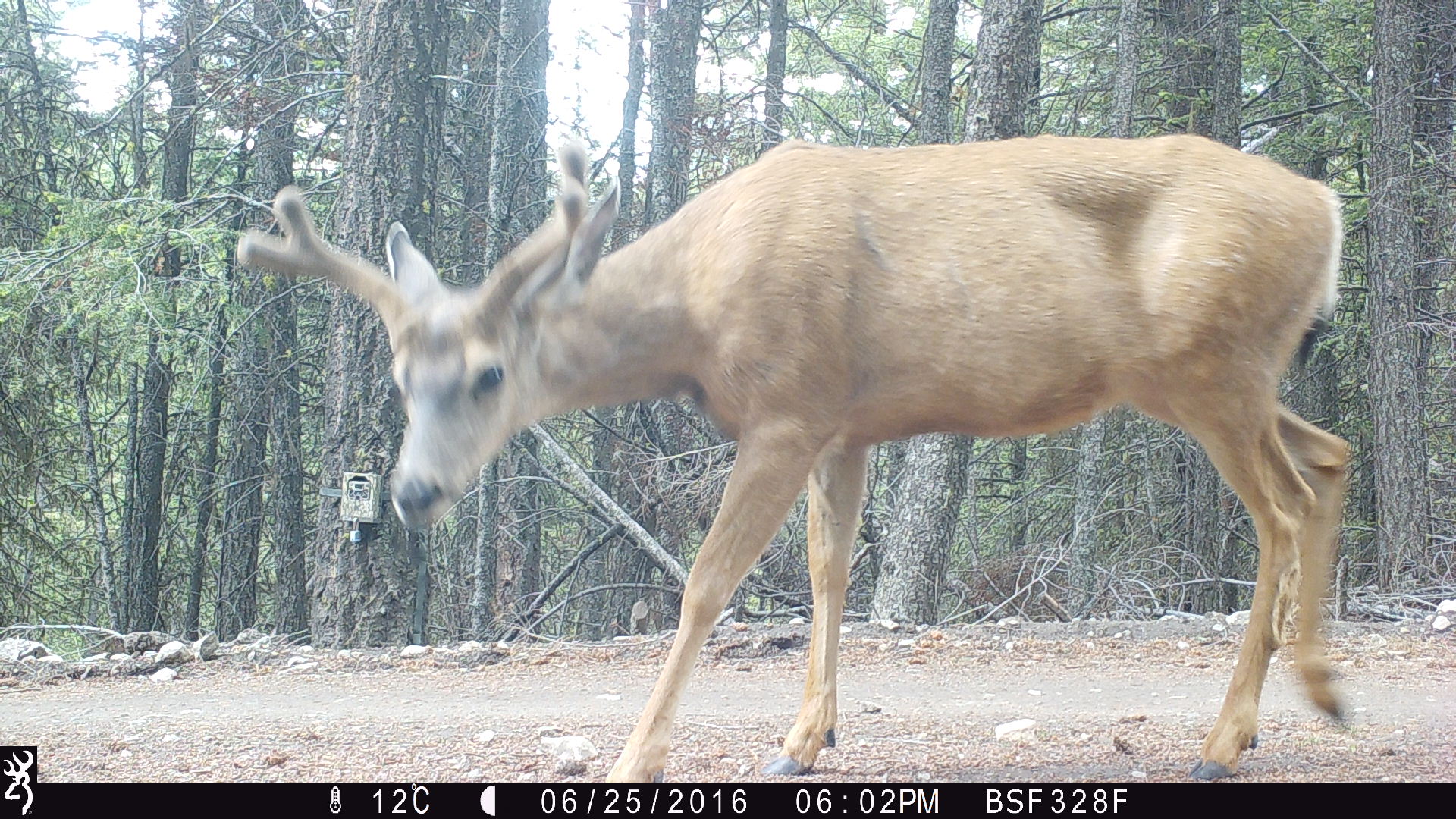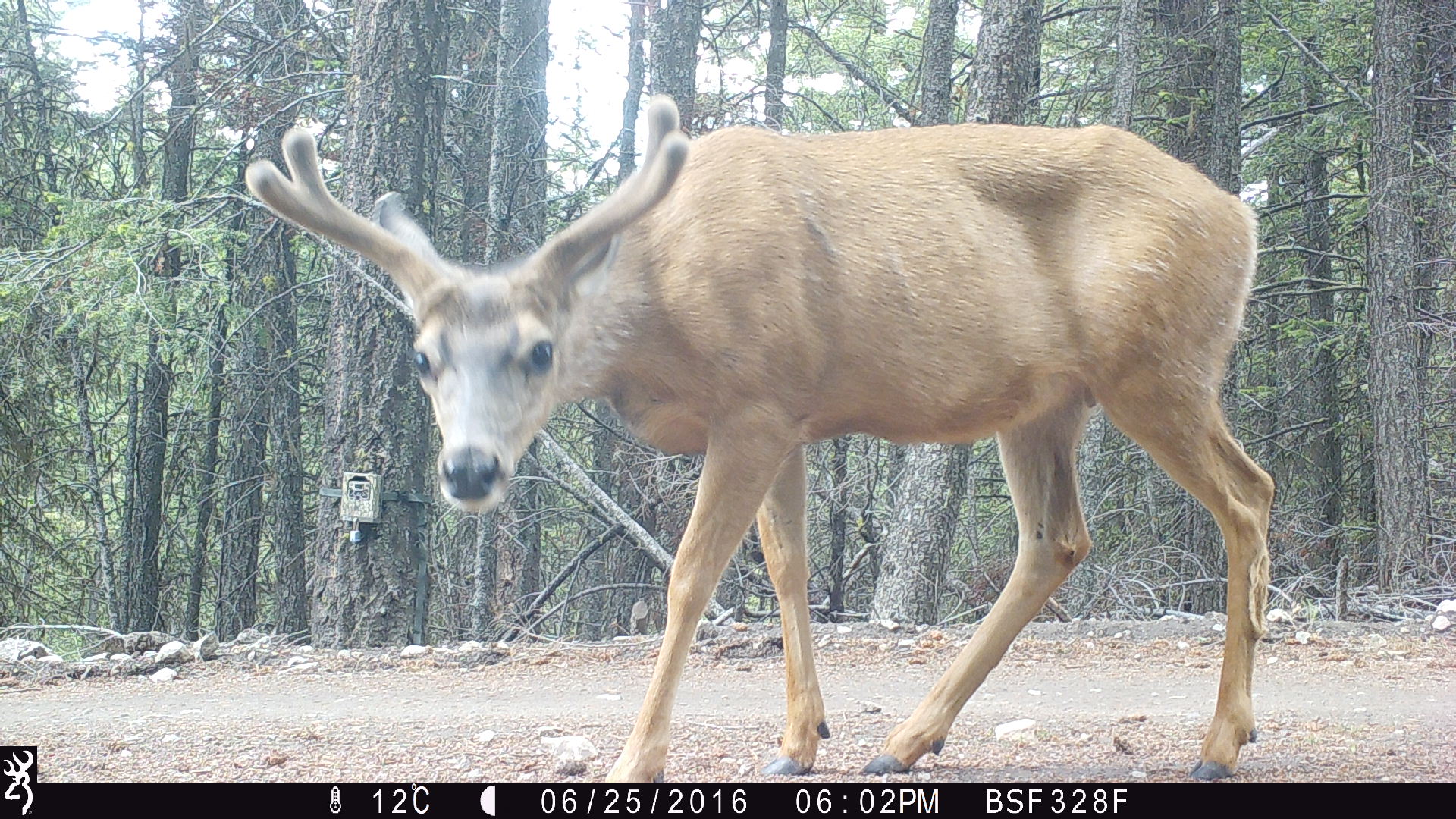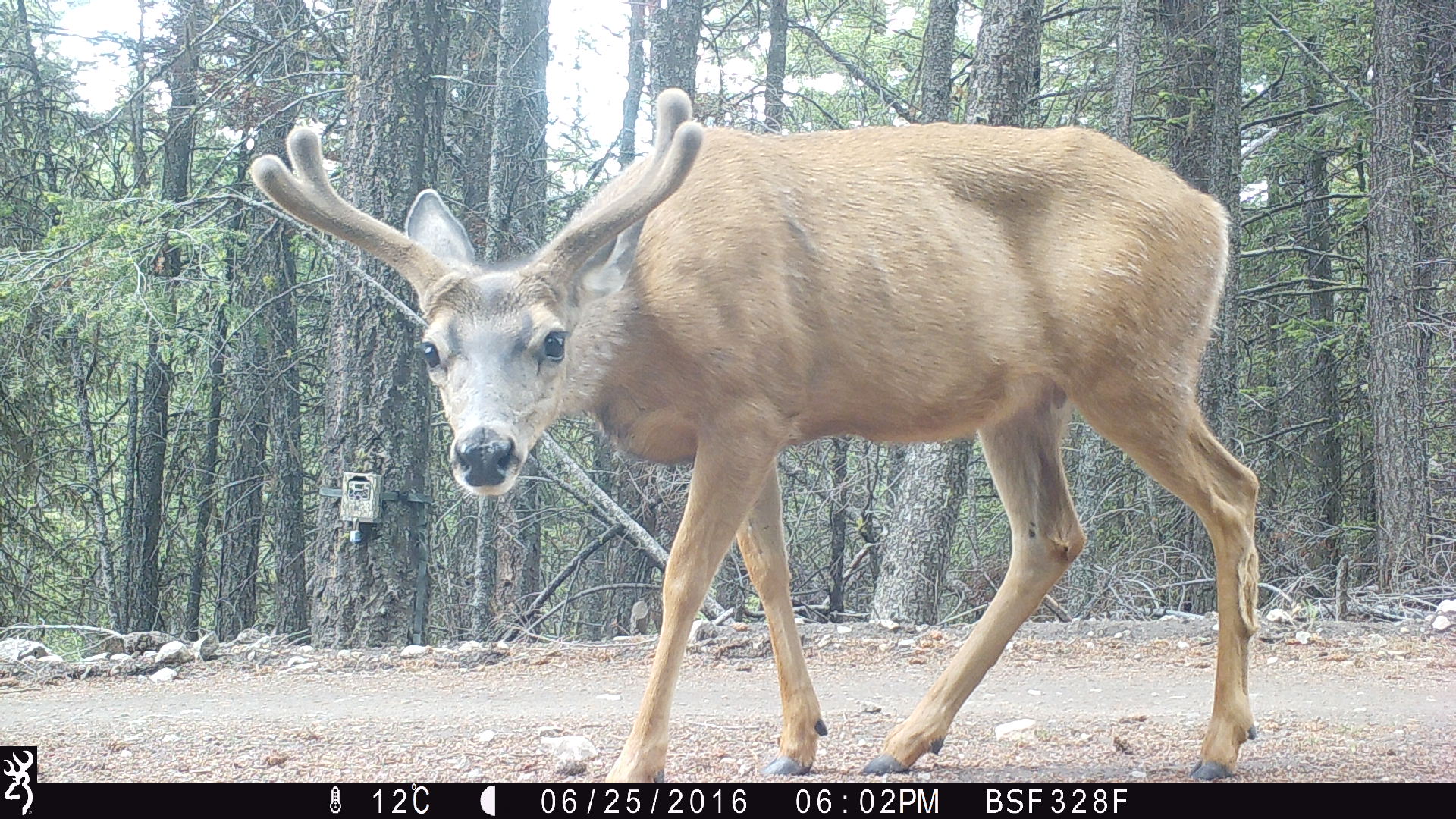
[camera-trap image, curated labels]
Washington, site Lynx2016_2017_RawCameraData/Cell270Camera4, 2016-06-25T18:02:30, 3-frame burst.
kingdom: Animalia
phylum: Chordata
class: Mammalia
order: Artiodactyla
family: Cervidae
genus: Odocoileus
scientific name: Odocoileus hemionus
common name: mule deer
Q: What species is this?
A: Odocoileus hemionus (mule deer).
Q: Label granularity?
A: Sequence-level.